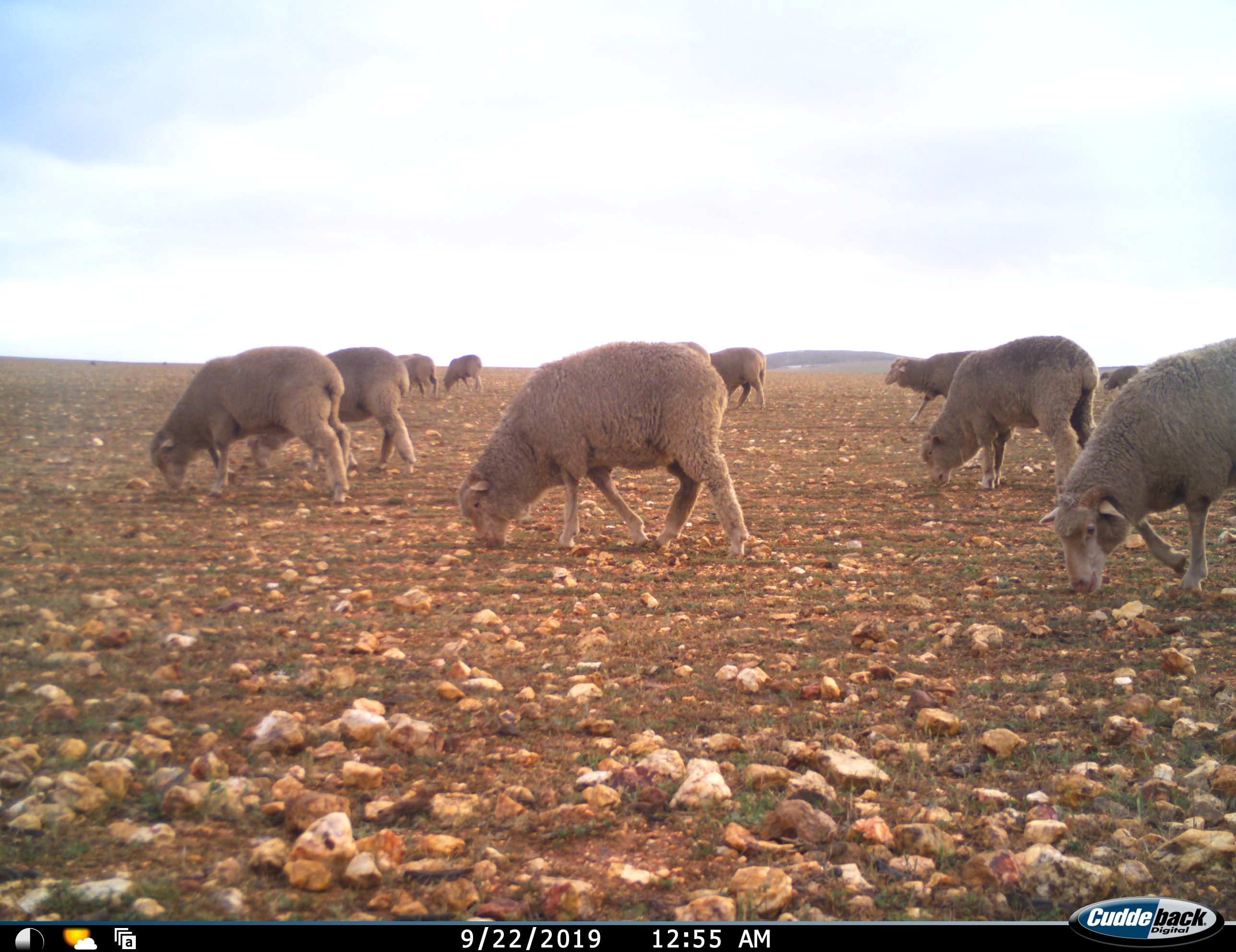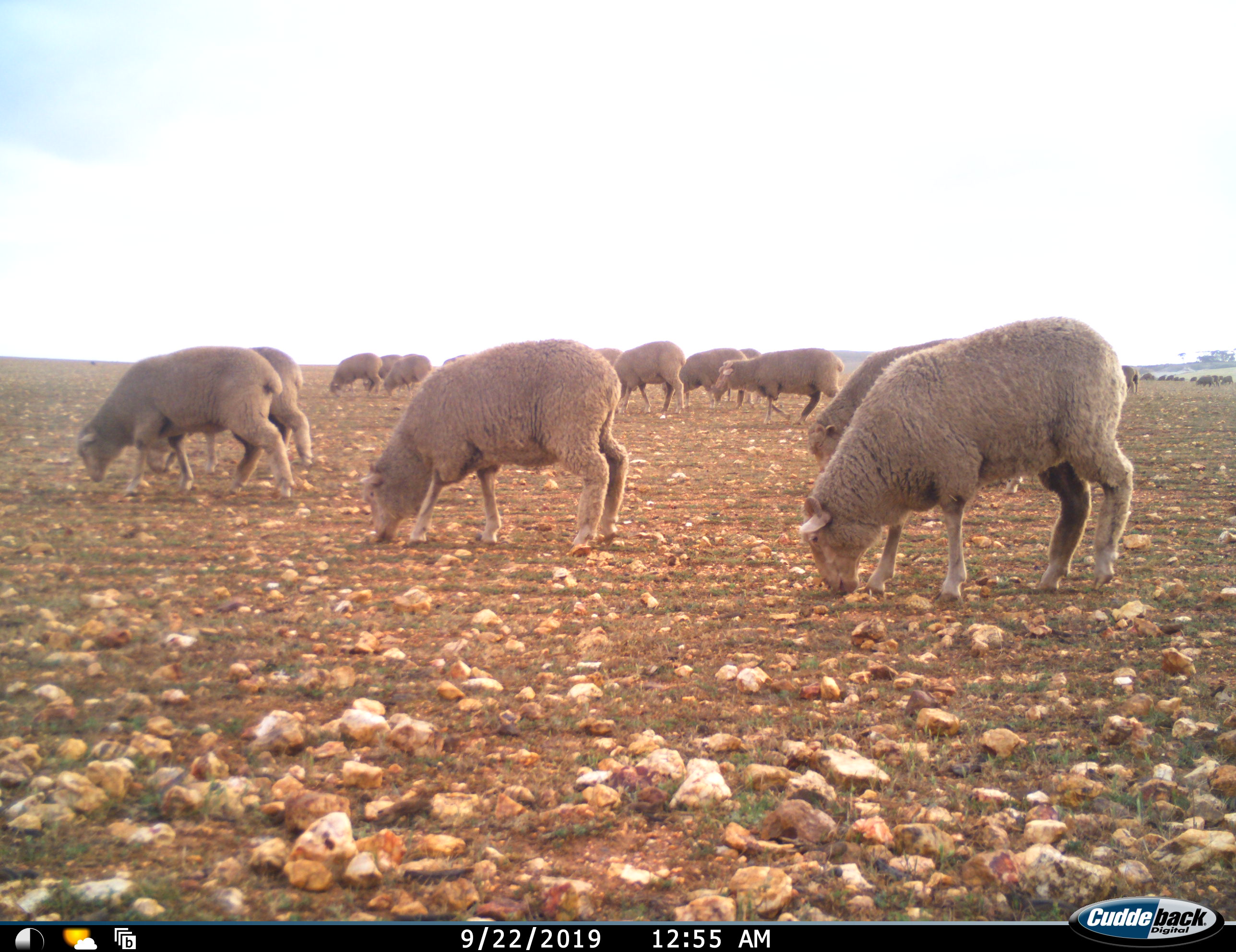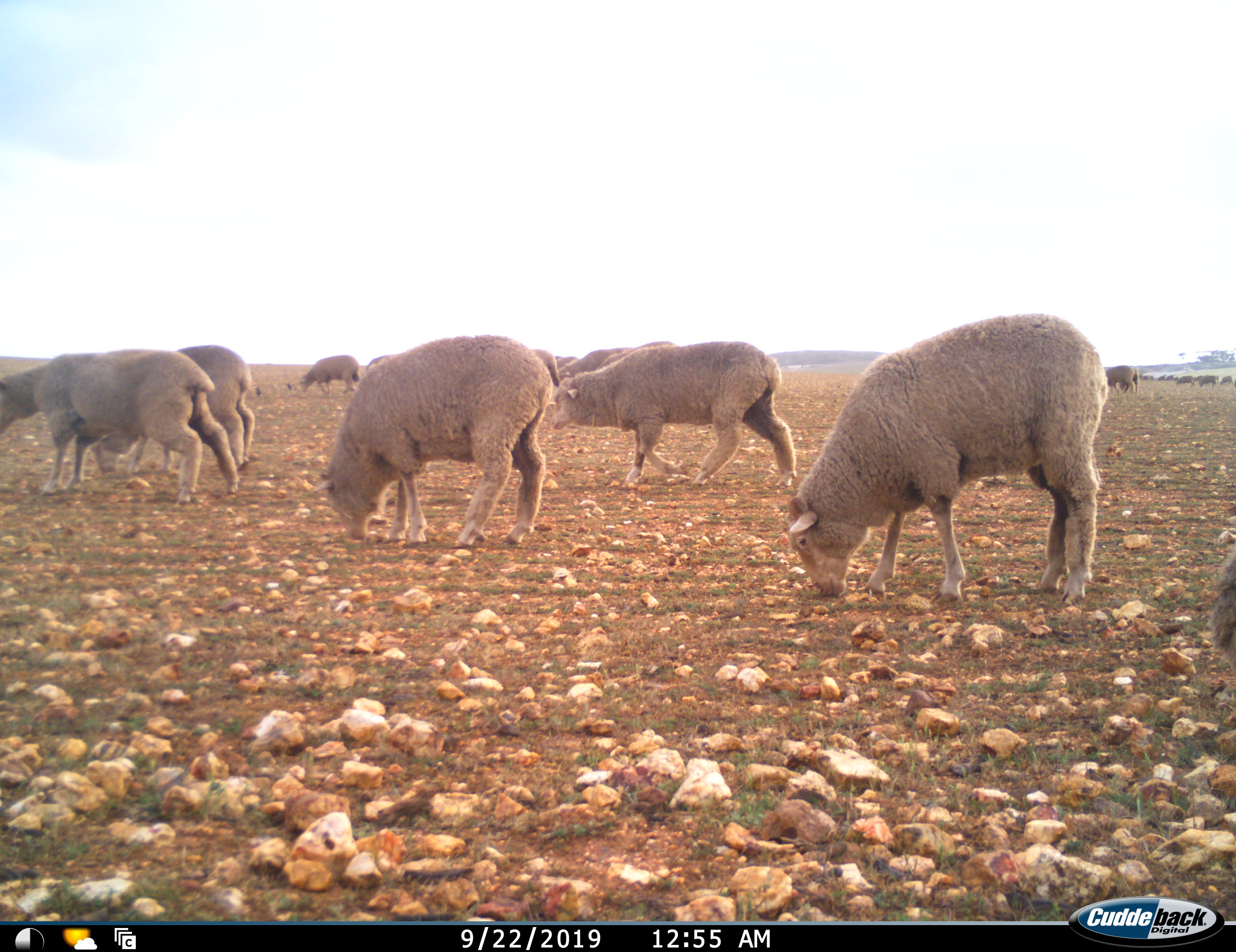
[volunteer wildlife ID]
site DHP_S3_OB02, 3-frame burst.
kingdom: Animalia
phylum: Chordata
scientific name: Vertebrata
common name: domestic animal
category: domesticanimal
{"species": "domesticanimal (domestic animal) (Vertebrata)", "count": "11-50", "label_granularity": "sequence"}